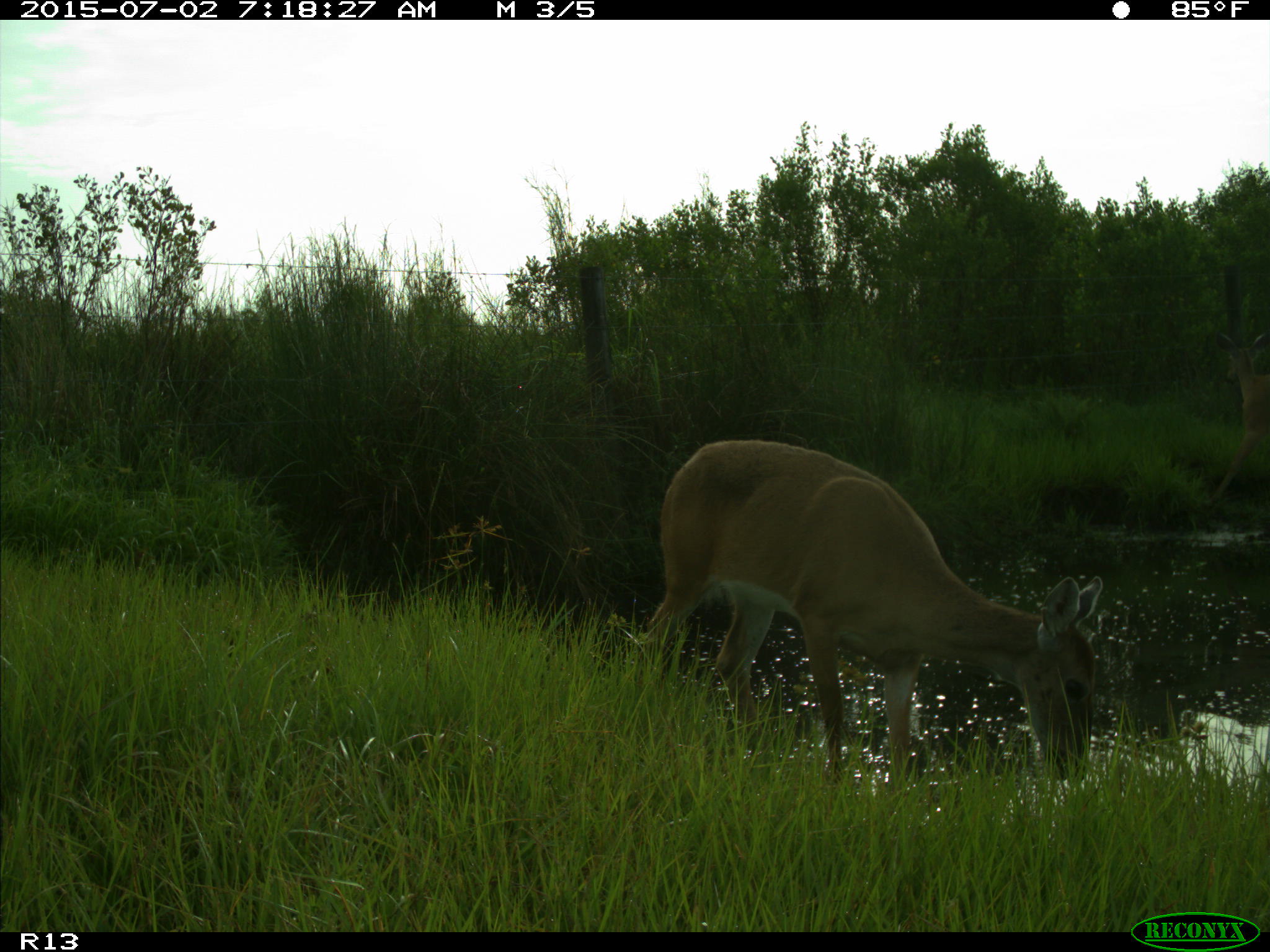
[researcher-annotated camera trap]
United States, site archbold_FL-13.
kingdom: Animalia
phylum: Chordata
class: Mammalia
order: Artiodactyla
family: Cervidae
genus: Odocoileus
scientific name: Odocoileus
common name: deer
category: unidentified deer